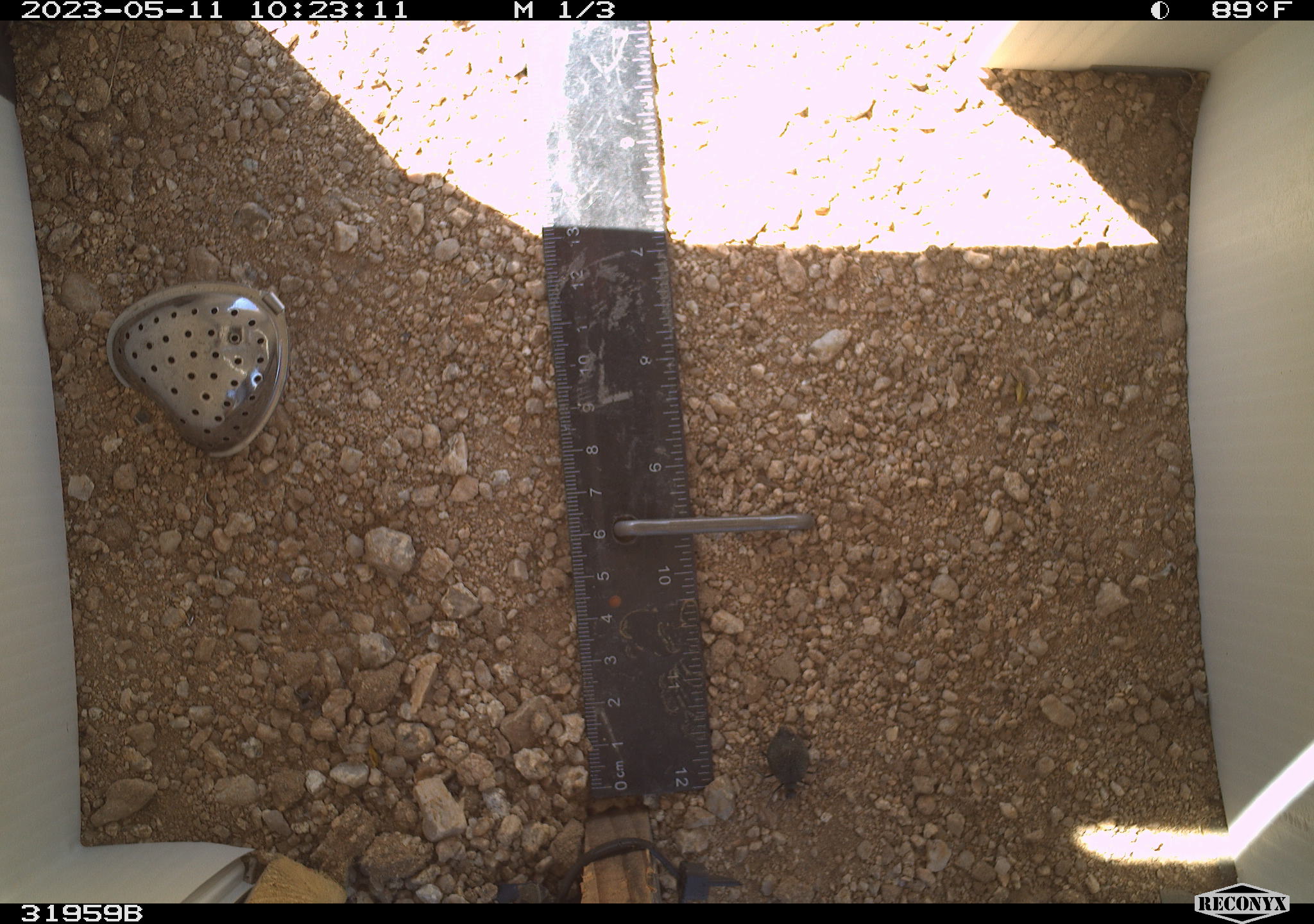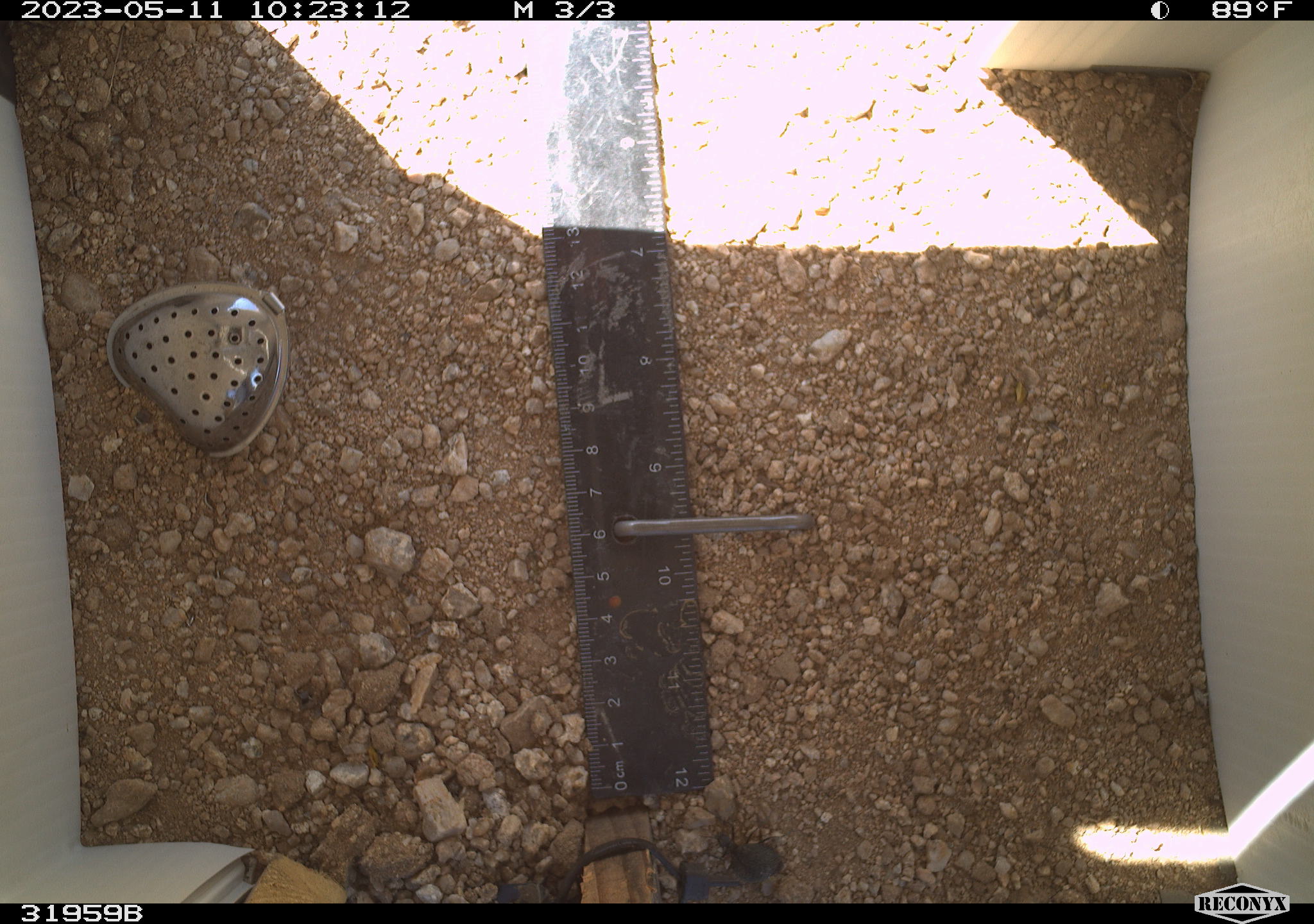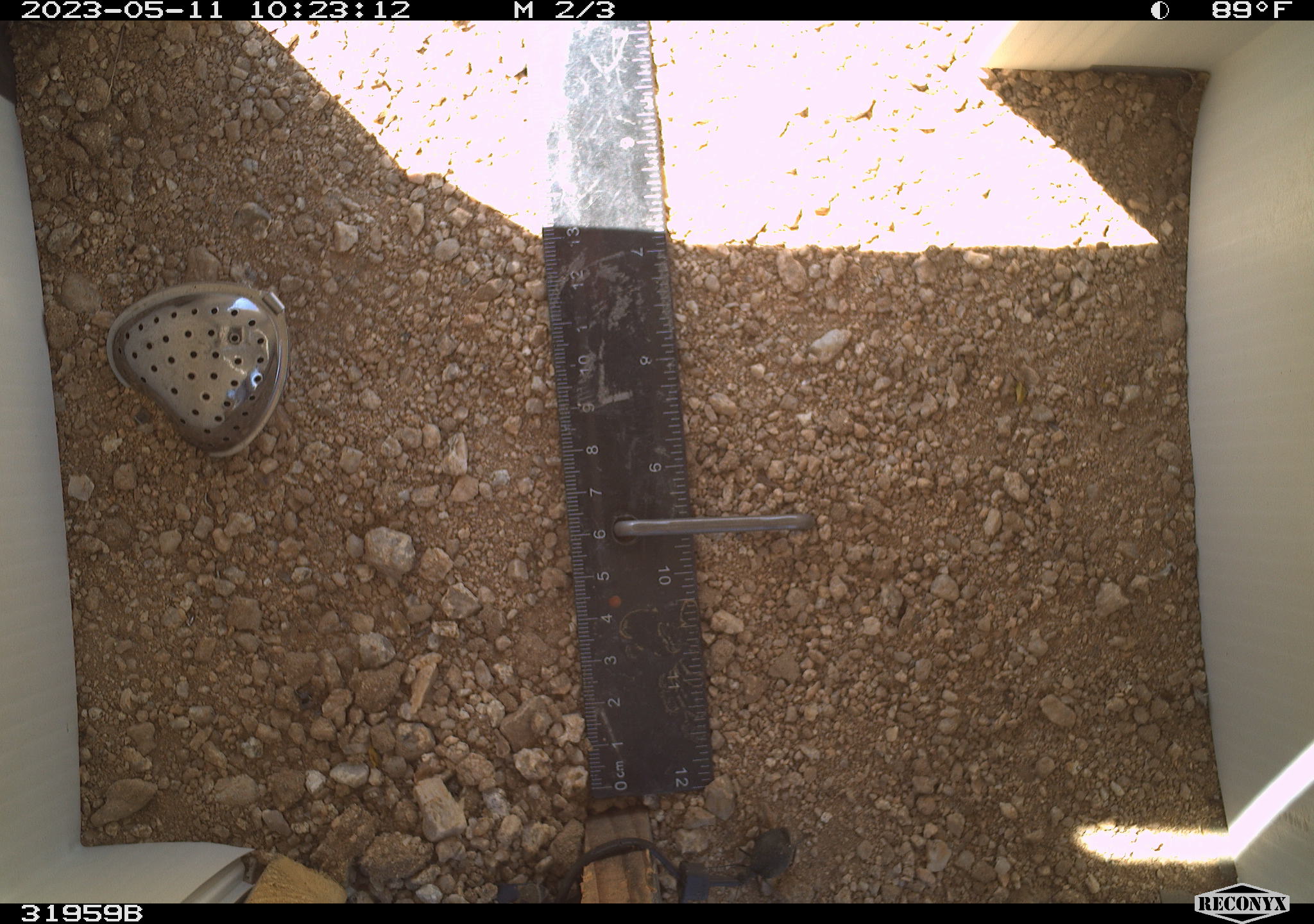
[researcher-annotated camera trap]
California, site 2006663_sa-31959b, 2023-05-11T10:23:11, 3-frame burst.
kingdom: Animalia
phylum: Arthropoda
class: Insecta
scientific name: Insecta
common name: insect